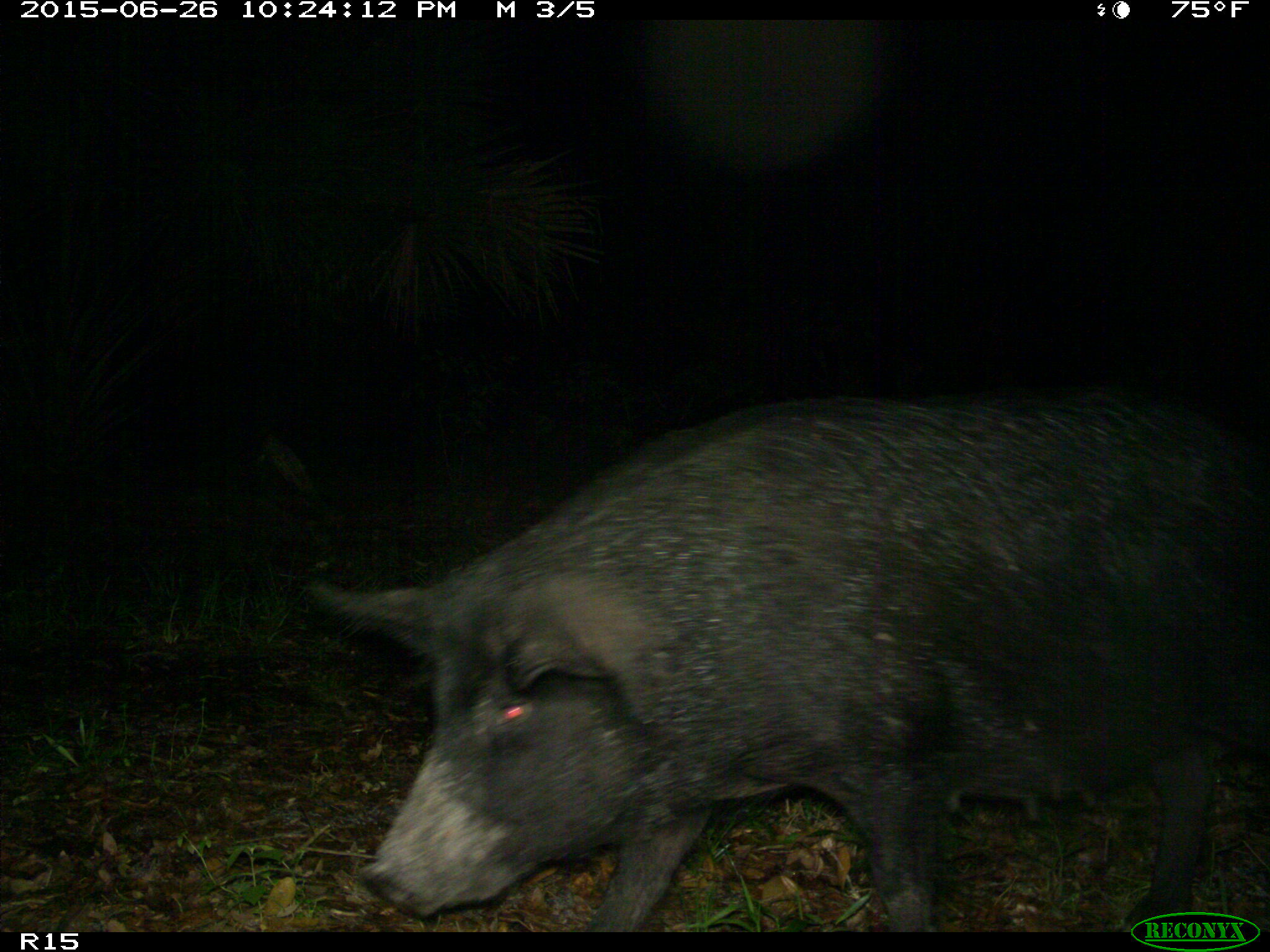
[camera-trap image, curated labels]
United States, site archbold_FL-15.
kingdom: Animalia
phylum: Chordata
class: Mammalia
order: Artiodactyla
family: Suidae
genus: Sus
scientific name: Sus scrofa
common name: wild boar